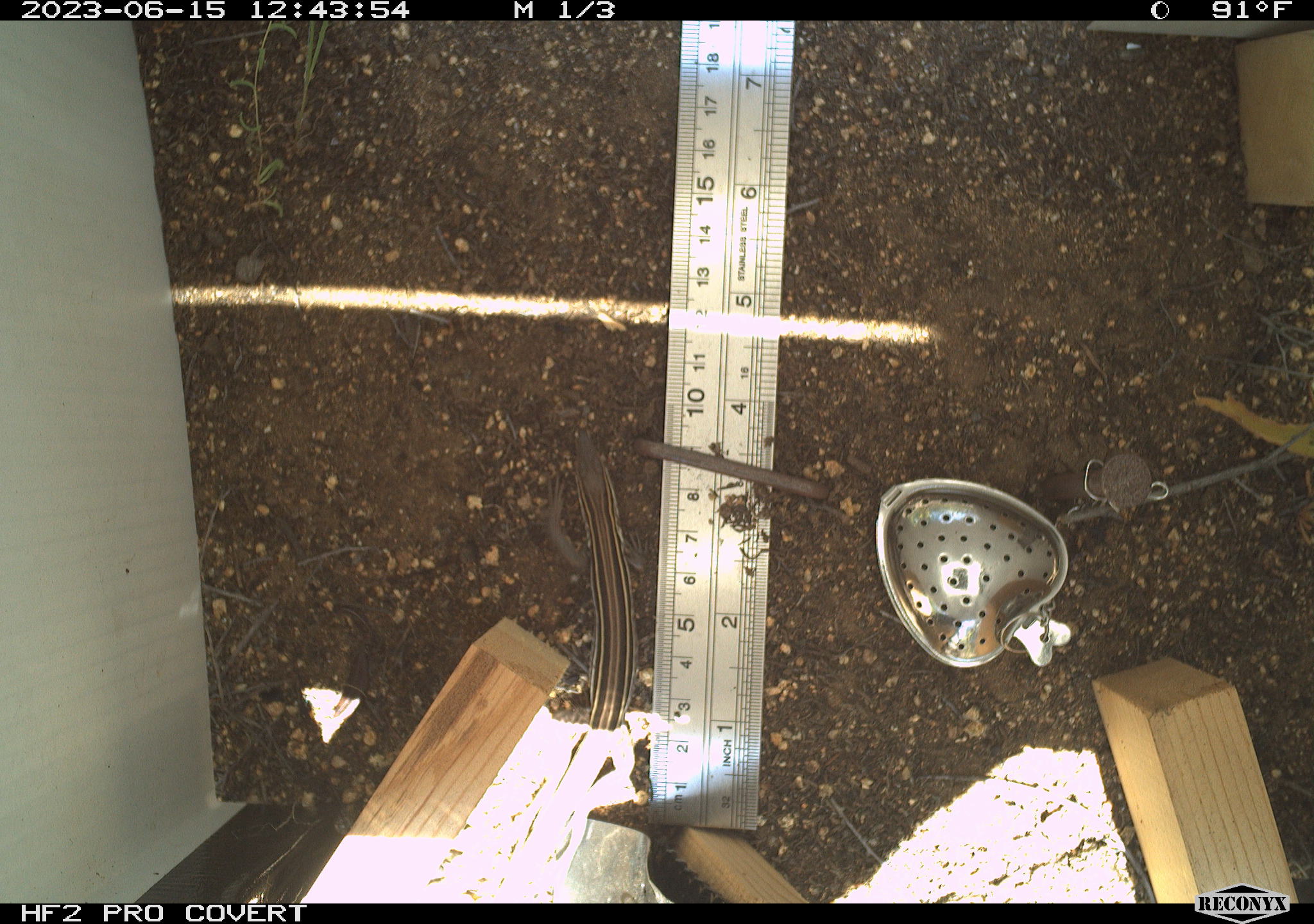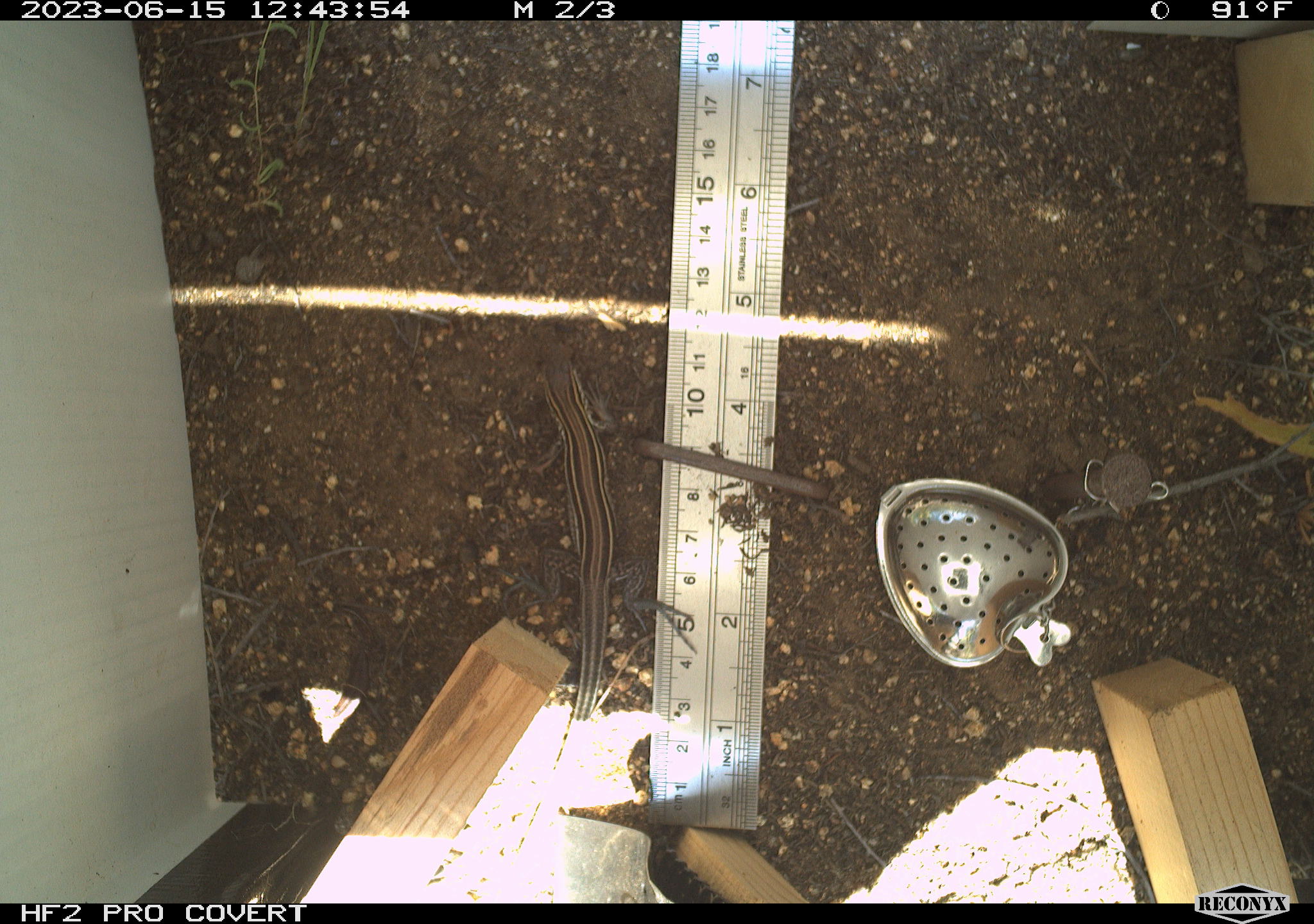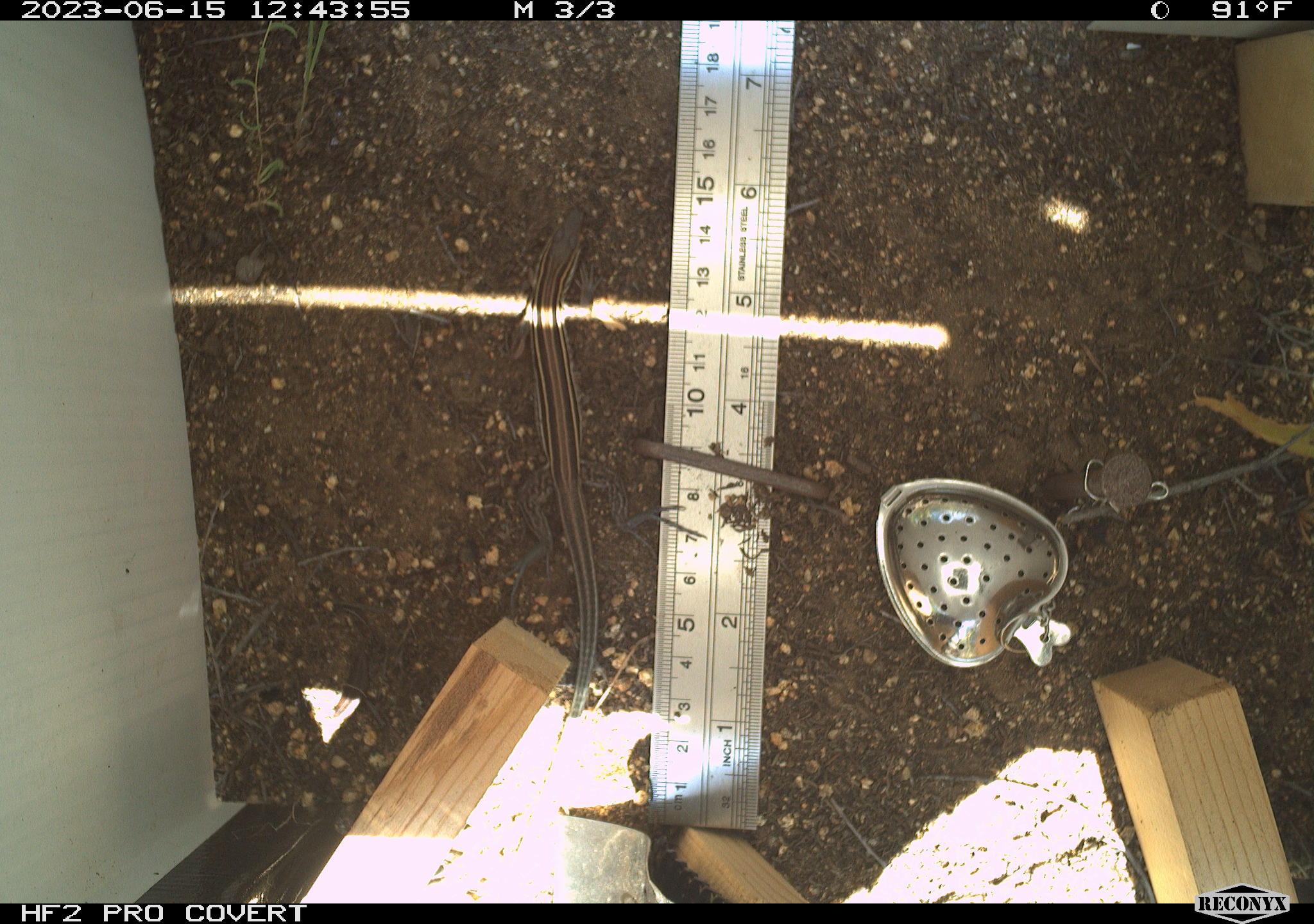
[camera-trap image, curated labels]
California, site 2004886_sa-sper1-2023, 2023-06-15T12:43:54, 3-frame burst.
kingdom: Animalia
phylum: Chordata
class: Reptilia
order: Squamata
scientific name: Squamata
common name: lizards and snakes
Lizards and snakes (Squamata).